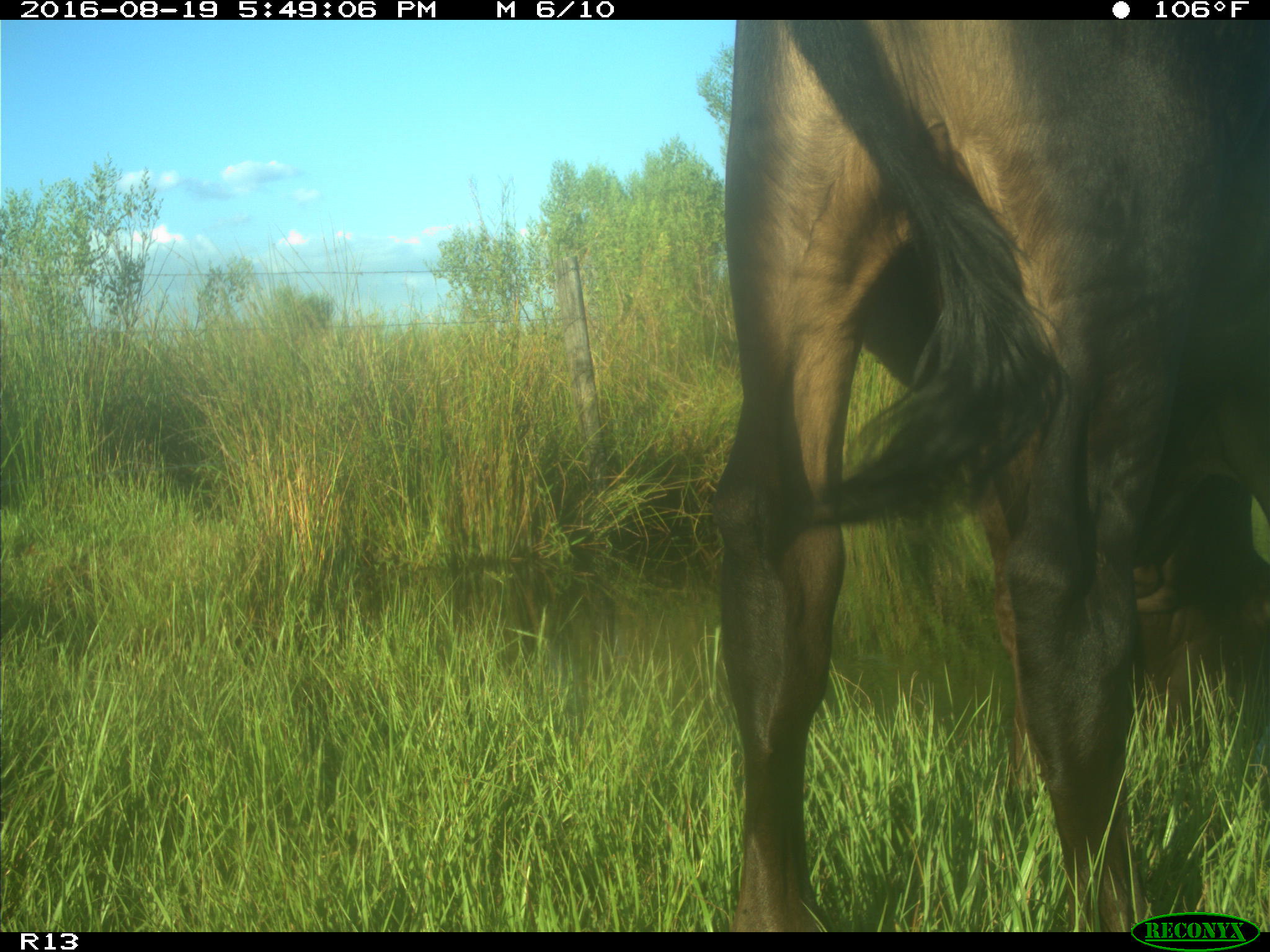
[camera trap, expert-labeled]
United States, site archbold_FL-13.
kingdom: Animalia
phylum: Chordata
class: Mammalia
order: Artiodactyla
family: Bovidae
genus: Bos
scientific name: Bos taurus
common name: domestic cow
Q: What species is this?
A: Bos taurus (domestic cow).